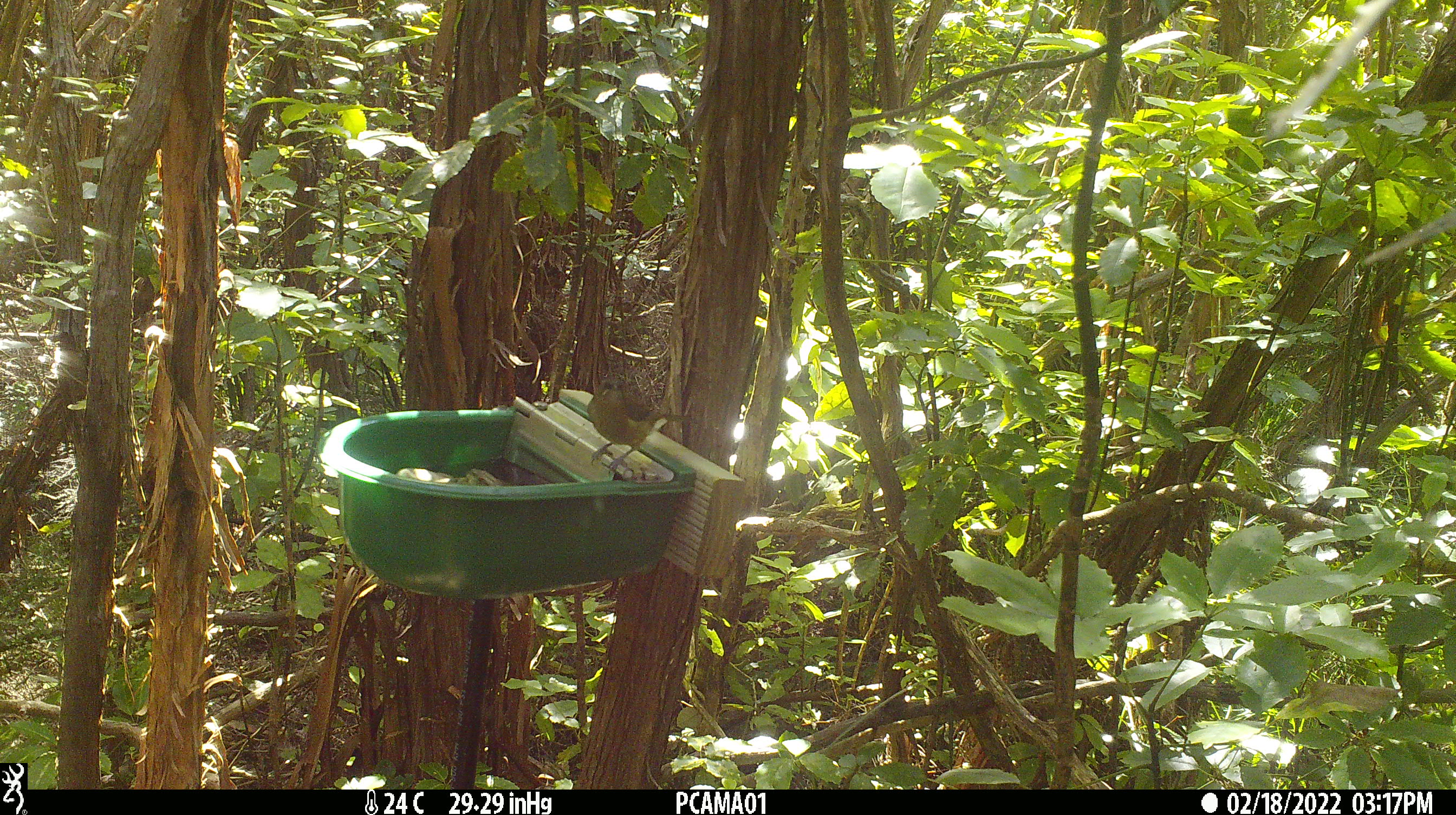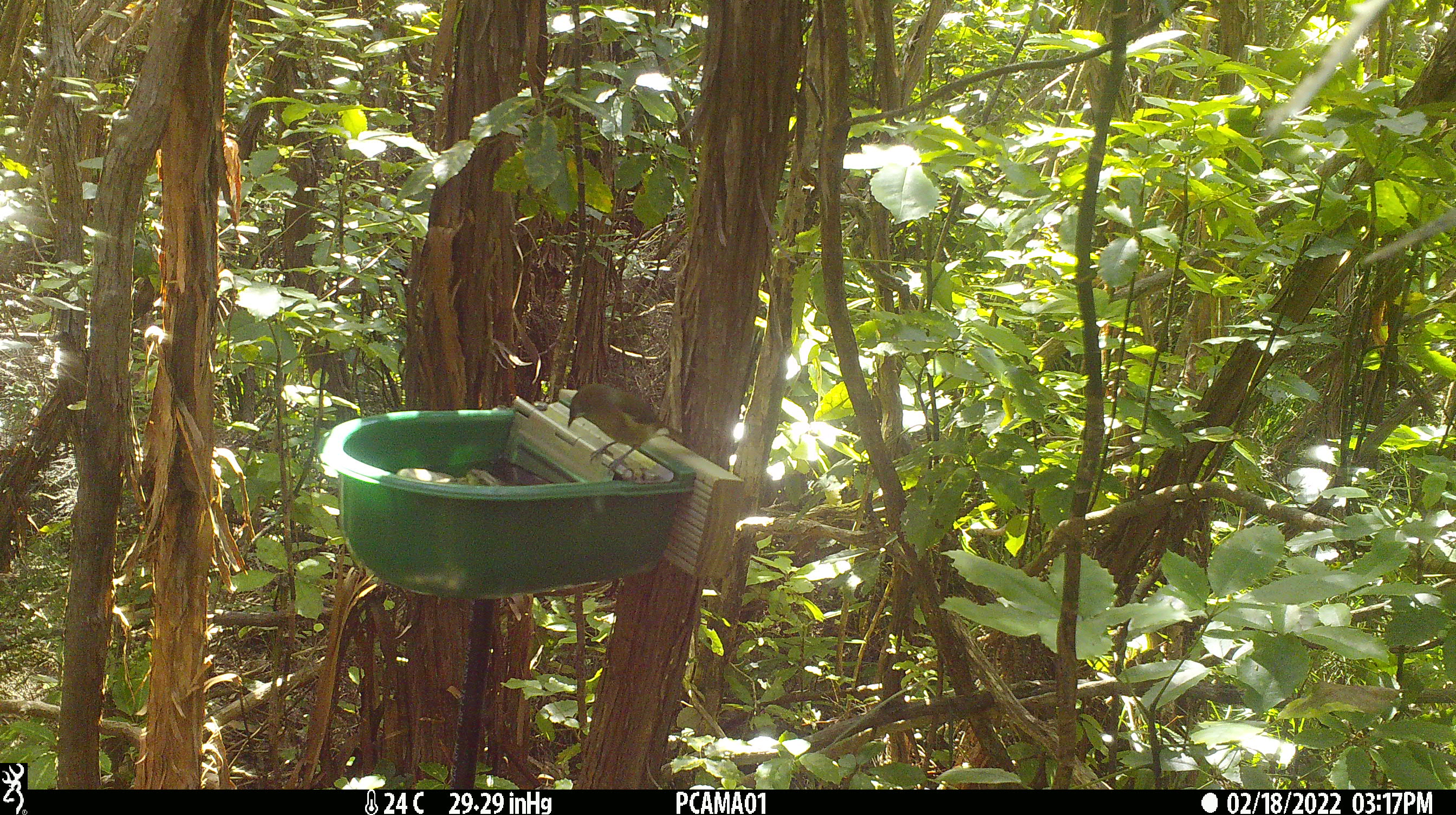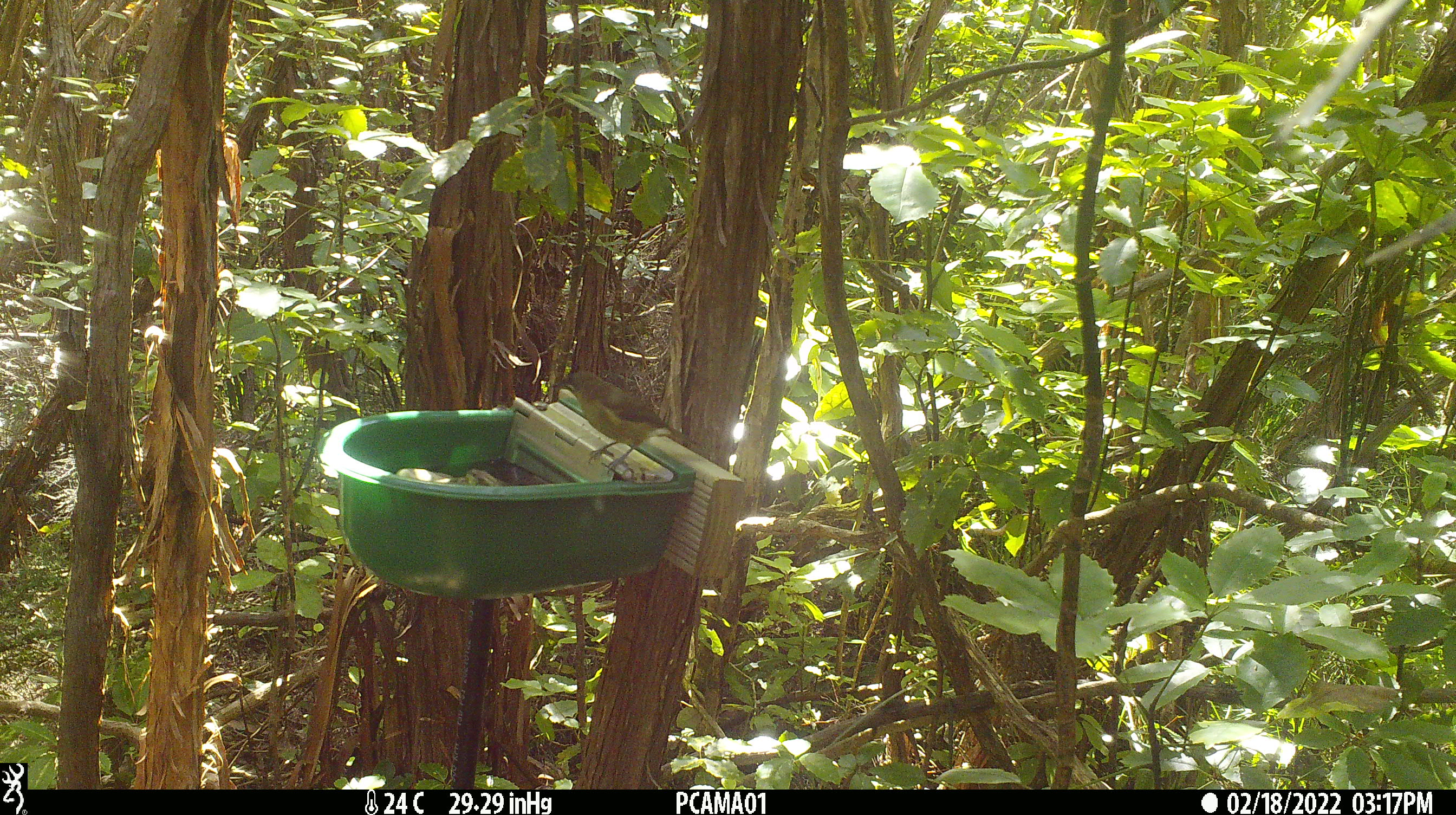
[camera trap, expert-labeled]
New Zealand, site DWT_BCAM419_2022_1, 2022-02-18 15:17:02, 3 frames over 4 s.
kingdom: Animalia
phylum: Chordata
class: Aves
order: Passeriformes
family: Meliphagidae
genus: Anthornis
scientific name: Anthornis melanura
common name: new zealand bellbird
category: bellbird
Bellbird (new zealand bellbird) (Anthornis melanura).